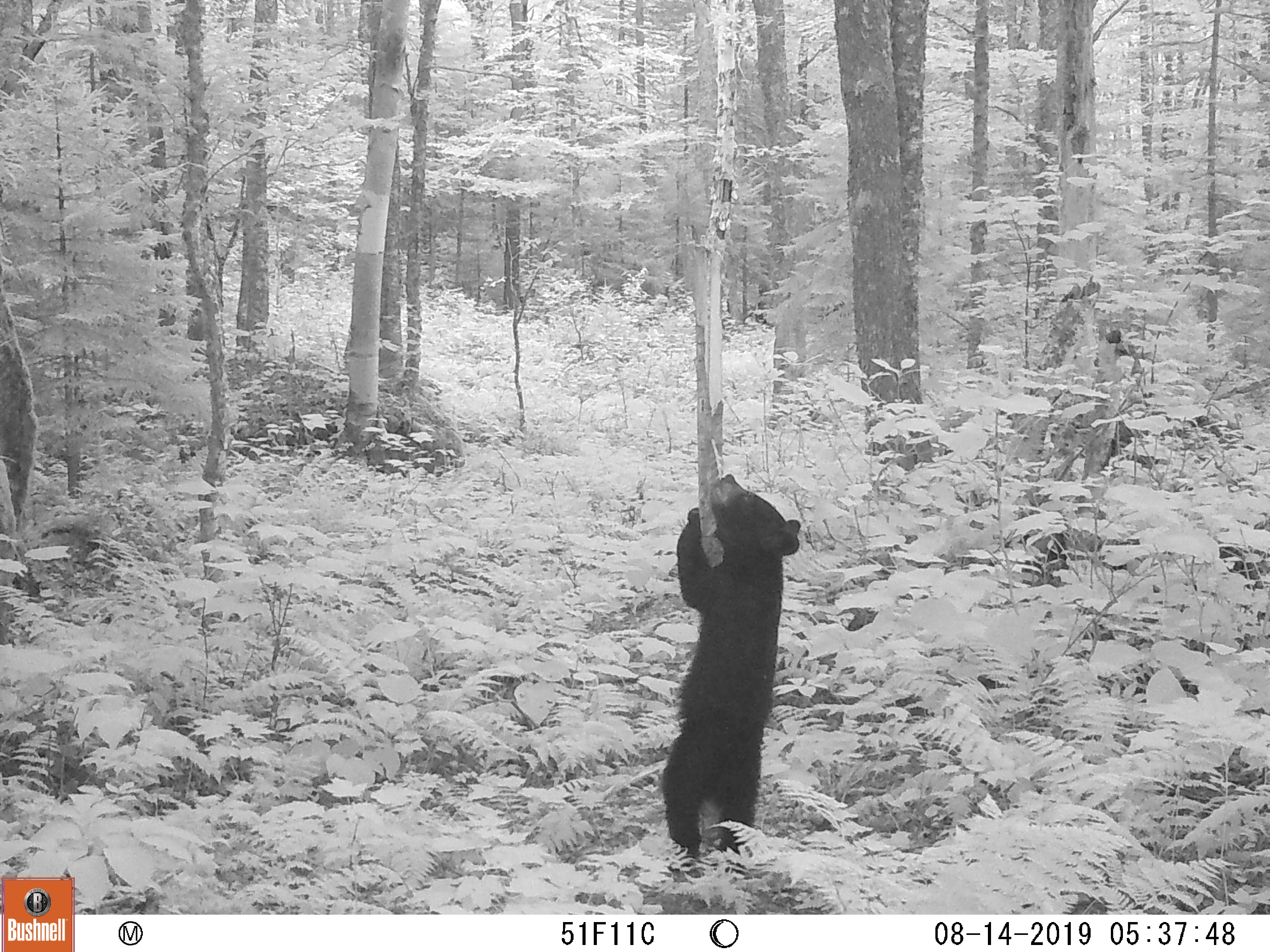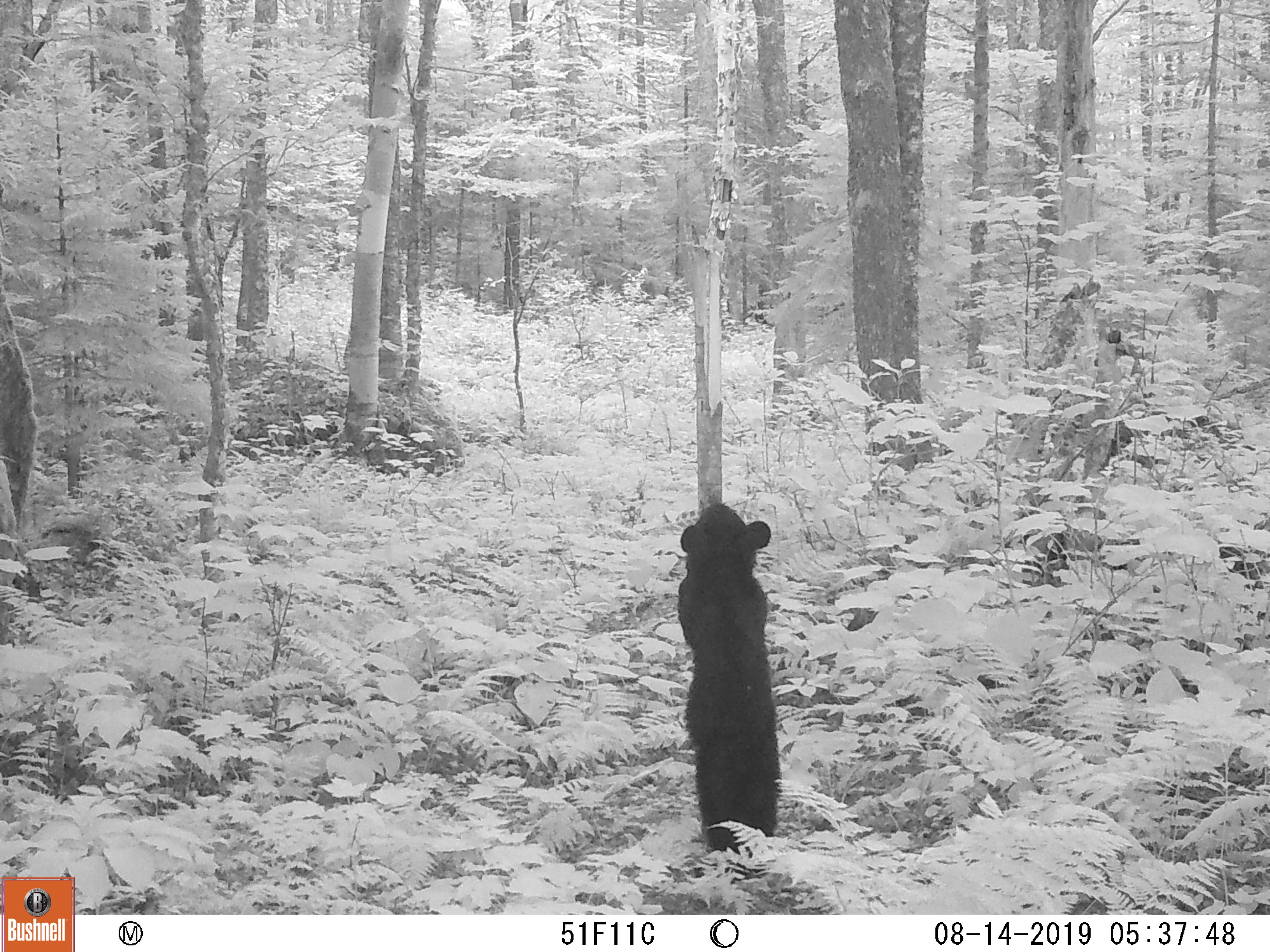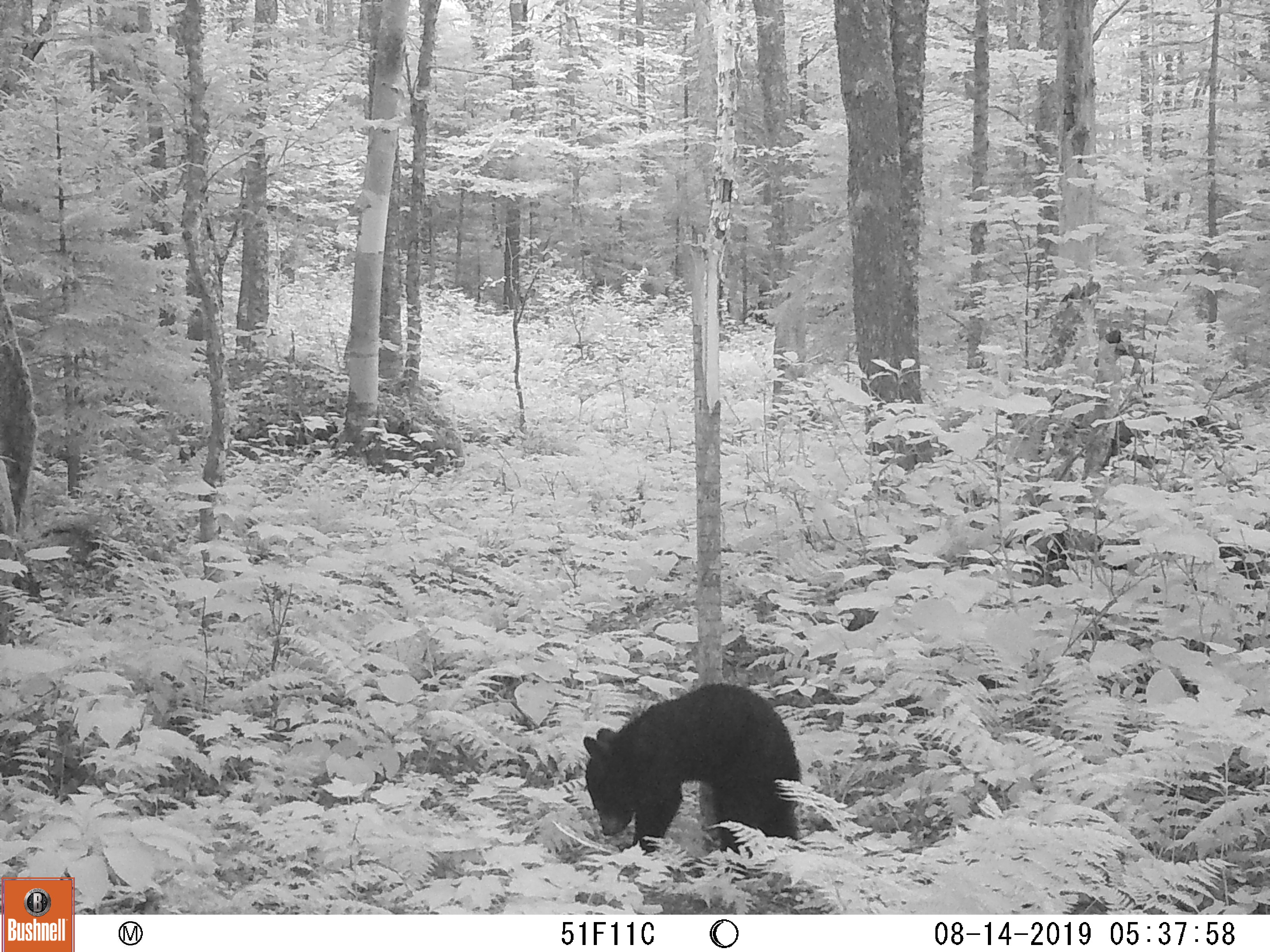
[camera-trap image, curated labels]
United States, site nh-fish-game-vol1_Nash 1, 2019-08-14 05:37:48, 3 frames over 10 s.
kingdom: Animalia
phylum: Chordata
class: Mammalia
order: Carnivora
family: Ursidae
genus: Ursus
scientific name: Ursus americanus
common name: black bear